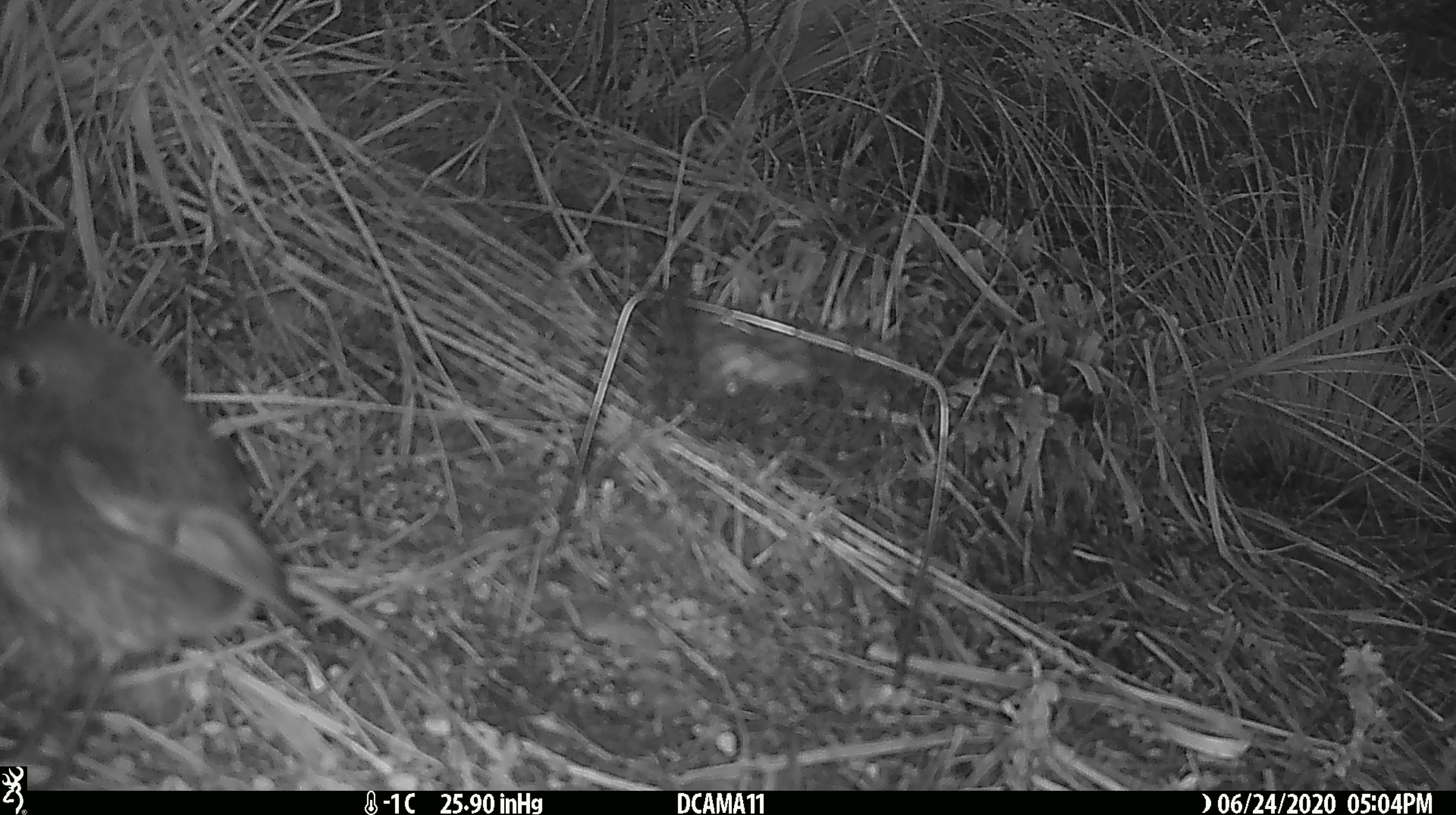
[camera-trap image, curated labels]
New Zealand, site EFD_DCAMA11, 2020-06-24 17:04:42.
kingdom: Animalia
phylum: Chordata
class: Aves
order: Passeriformes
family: Petroicidae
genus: Petroica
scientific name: Petroica australis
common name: new zealand robin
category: robin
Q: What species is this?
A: Robin (new zealand robin) (Petroica australis).